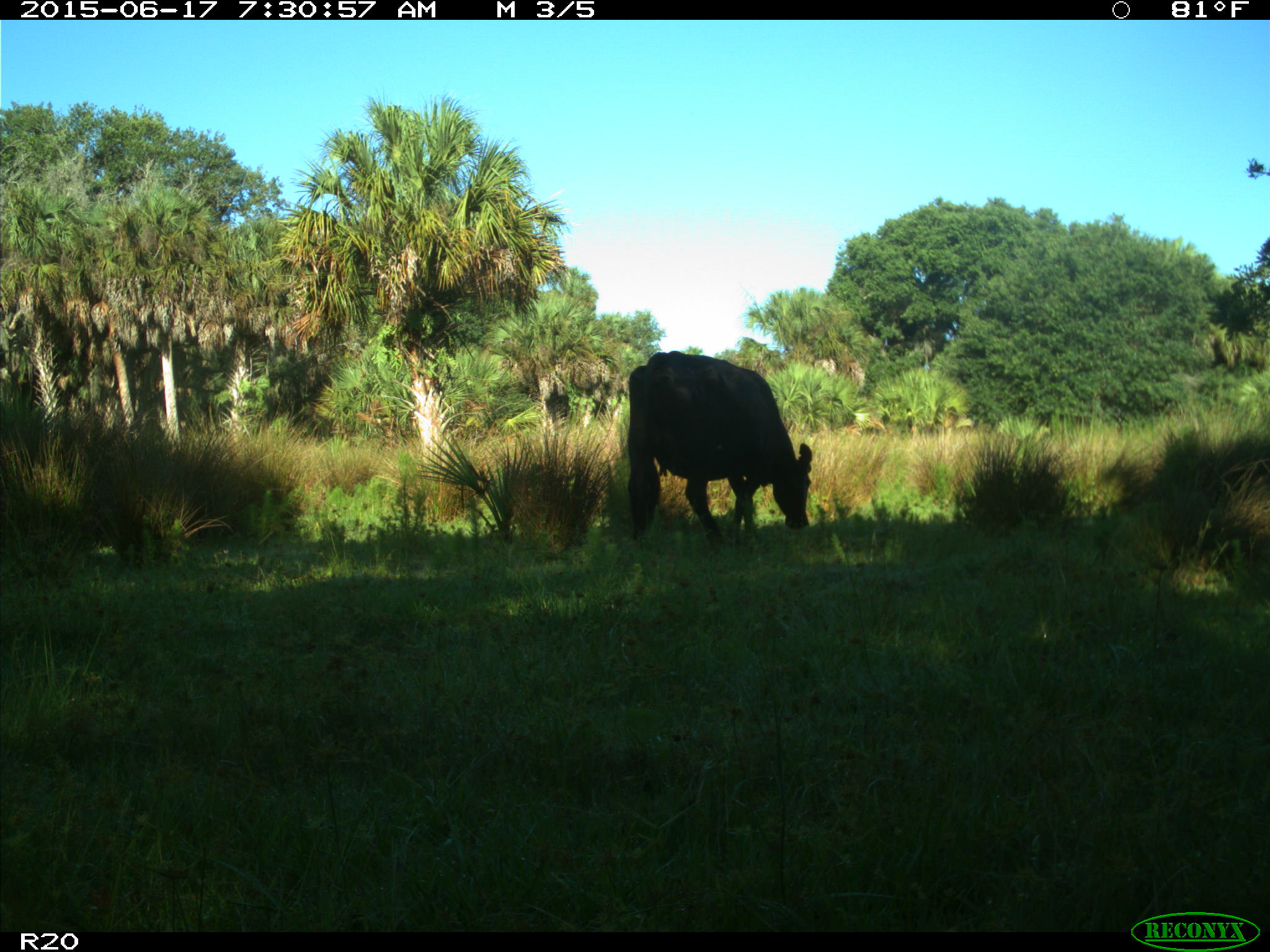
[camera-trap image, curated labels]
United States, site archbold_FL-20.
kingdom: Animalia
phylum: Chordata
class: Mammalia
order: Artiodactyla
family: Bovidae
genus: Bos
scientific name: Bos taurus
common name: domestic cow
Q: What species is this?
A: Bos taurus (domestic cow).